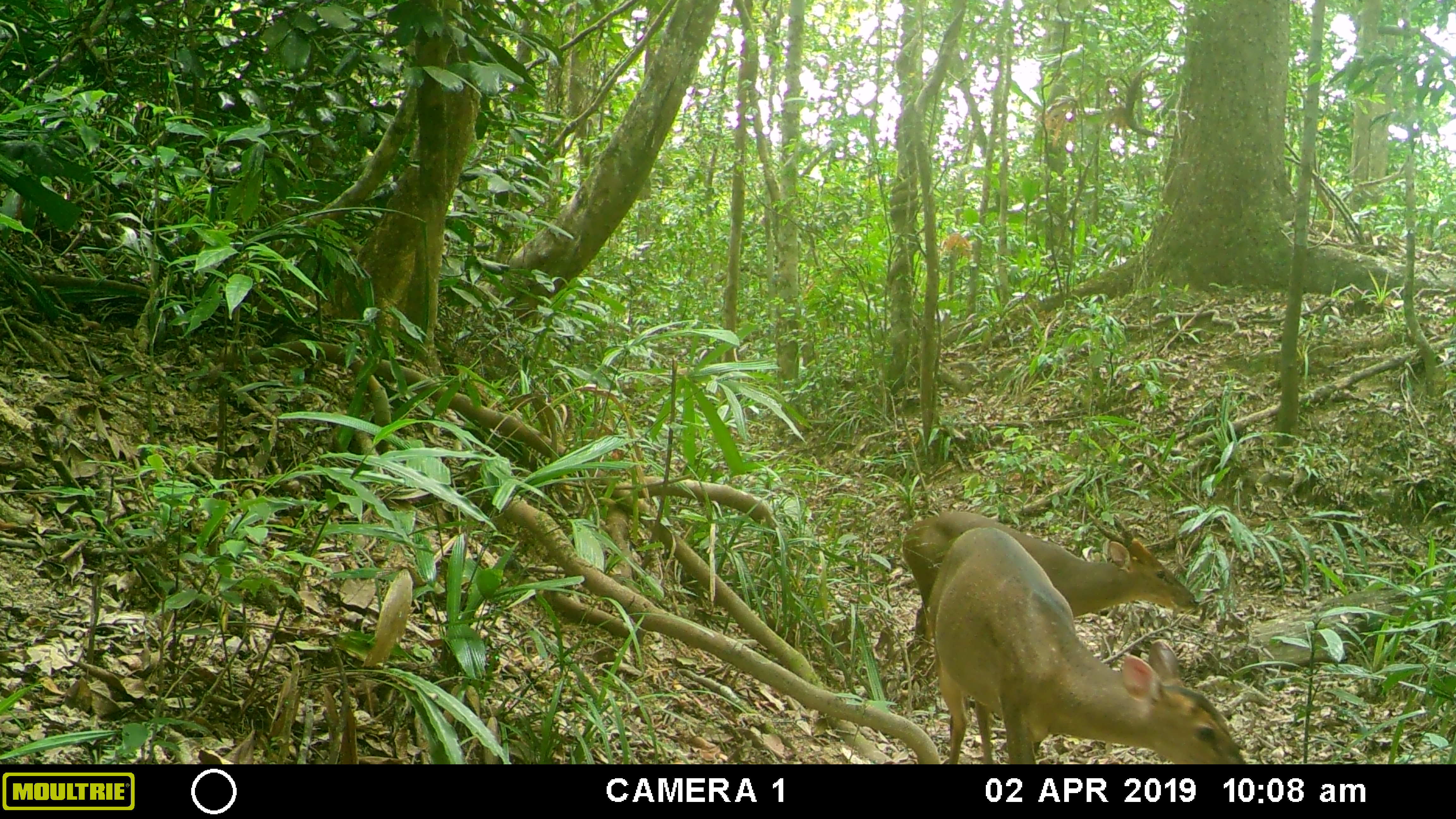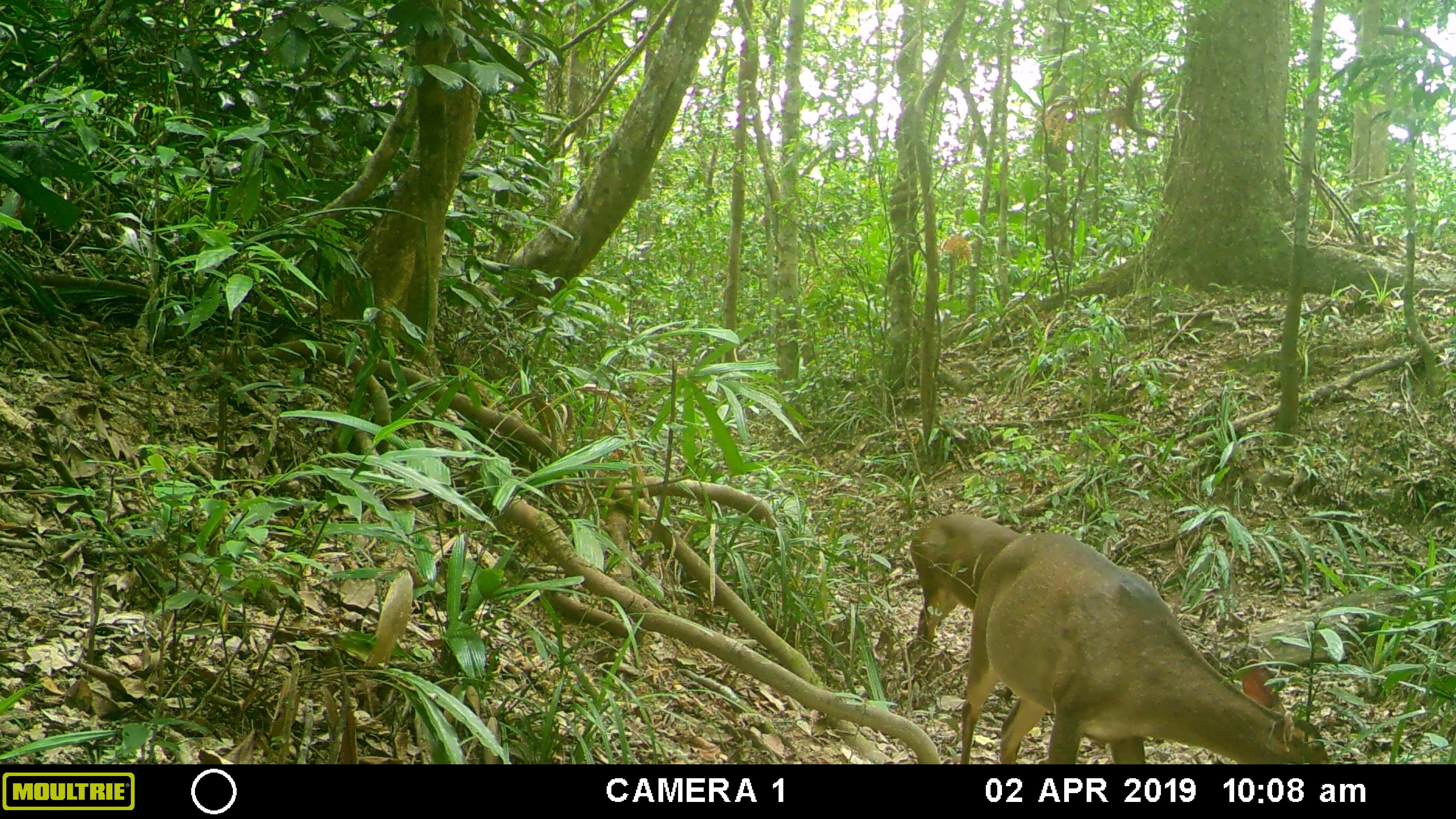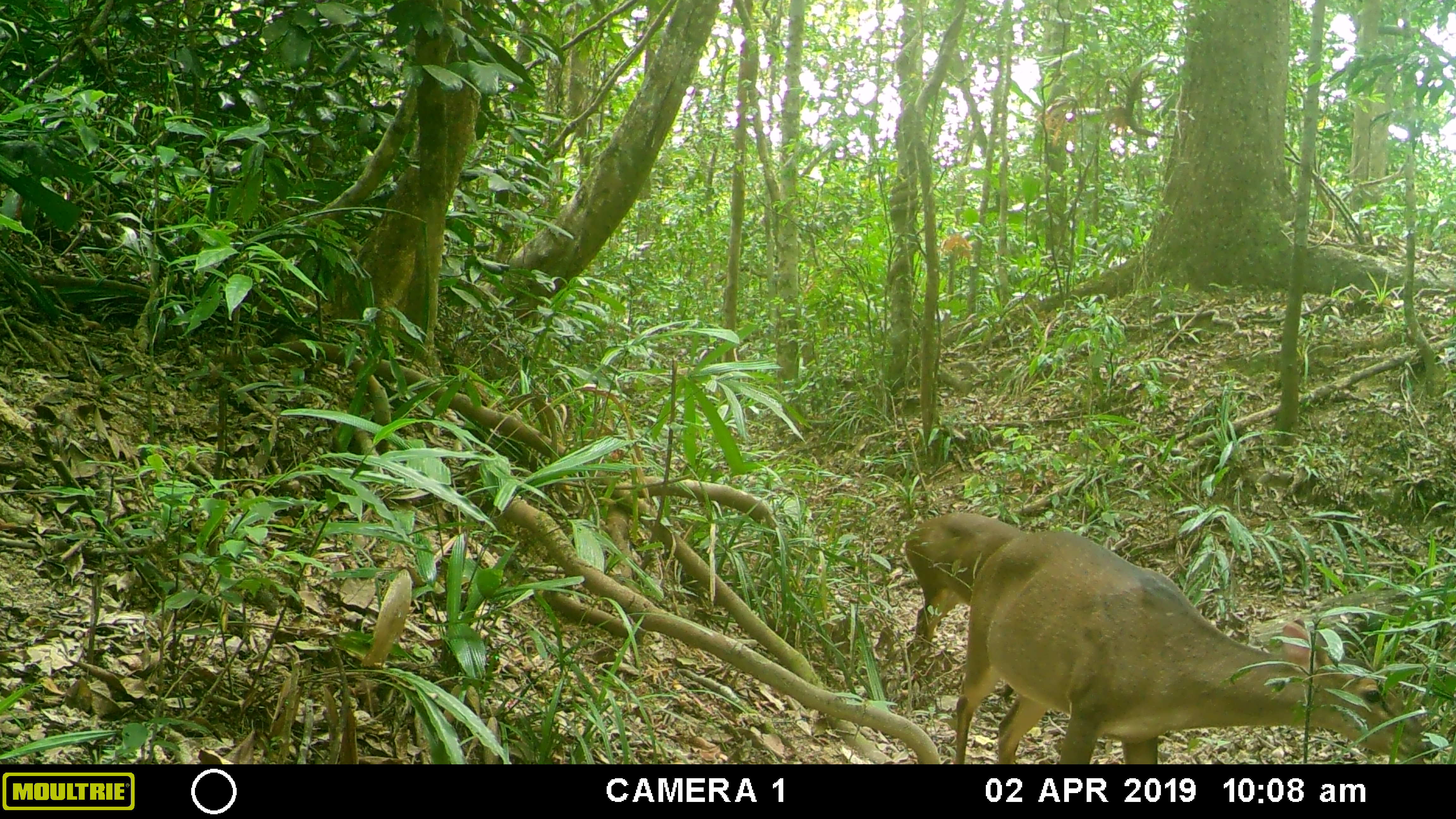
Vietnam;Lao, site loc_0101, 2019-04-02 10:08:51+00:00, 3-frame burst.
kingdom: Animalia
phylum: Chordata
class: Mammalia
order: Artiodactyla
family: Cervidae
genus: Muntiacus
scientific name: Muntiacus vuquangensis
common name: large-antlered muntjac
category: large antlered muntjac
Large antlered muntjac (large-antlered muntjac) (Muntiacus vuquangensis). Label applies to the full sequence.